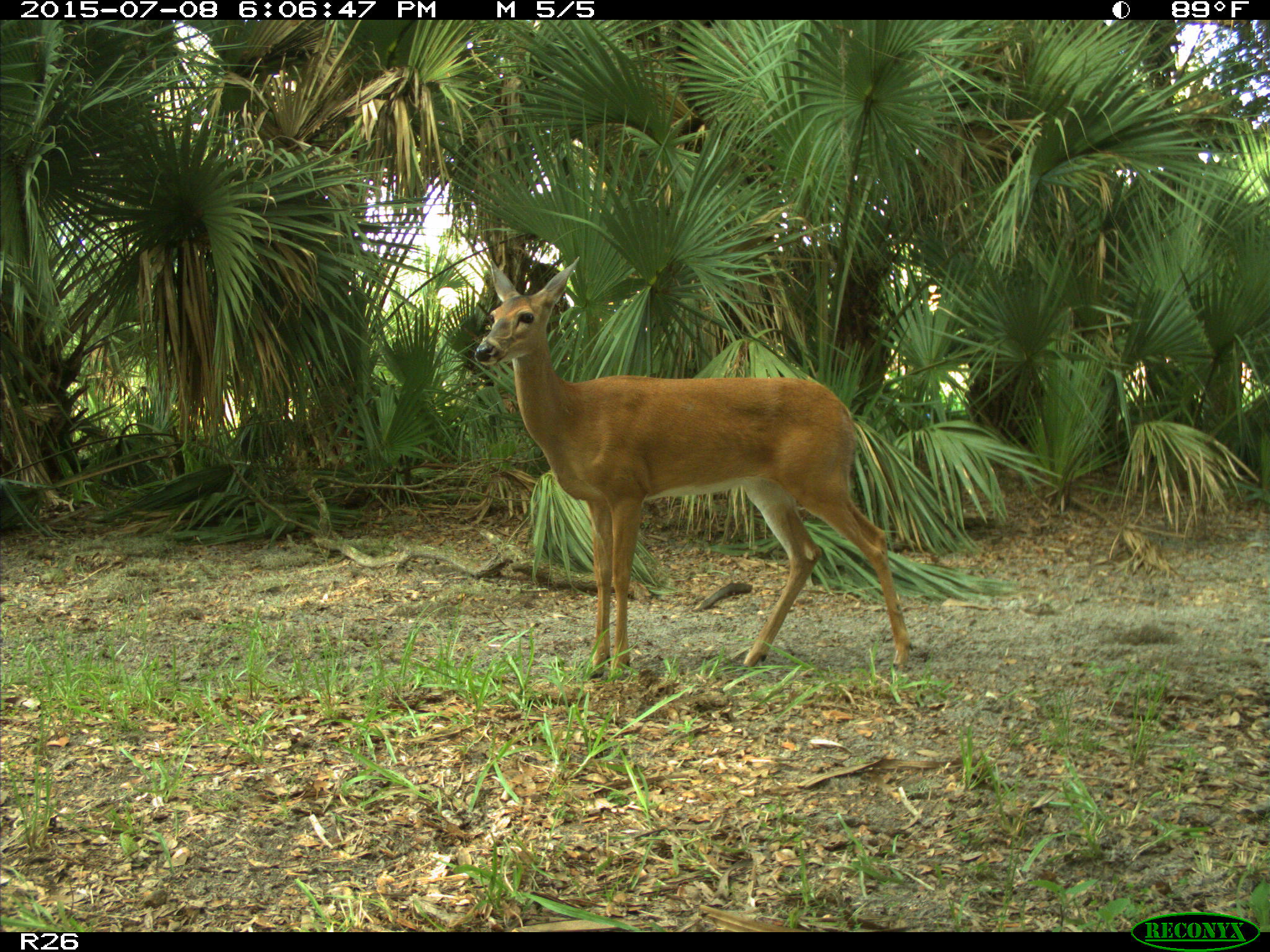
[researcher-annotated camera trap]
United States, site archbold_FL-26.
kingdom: Animalia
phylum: Chordata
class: Mammalia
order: Artiodactyla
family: Cervidae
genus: Odocoileus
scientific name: Odocoileus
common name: deer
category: unidentified deer